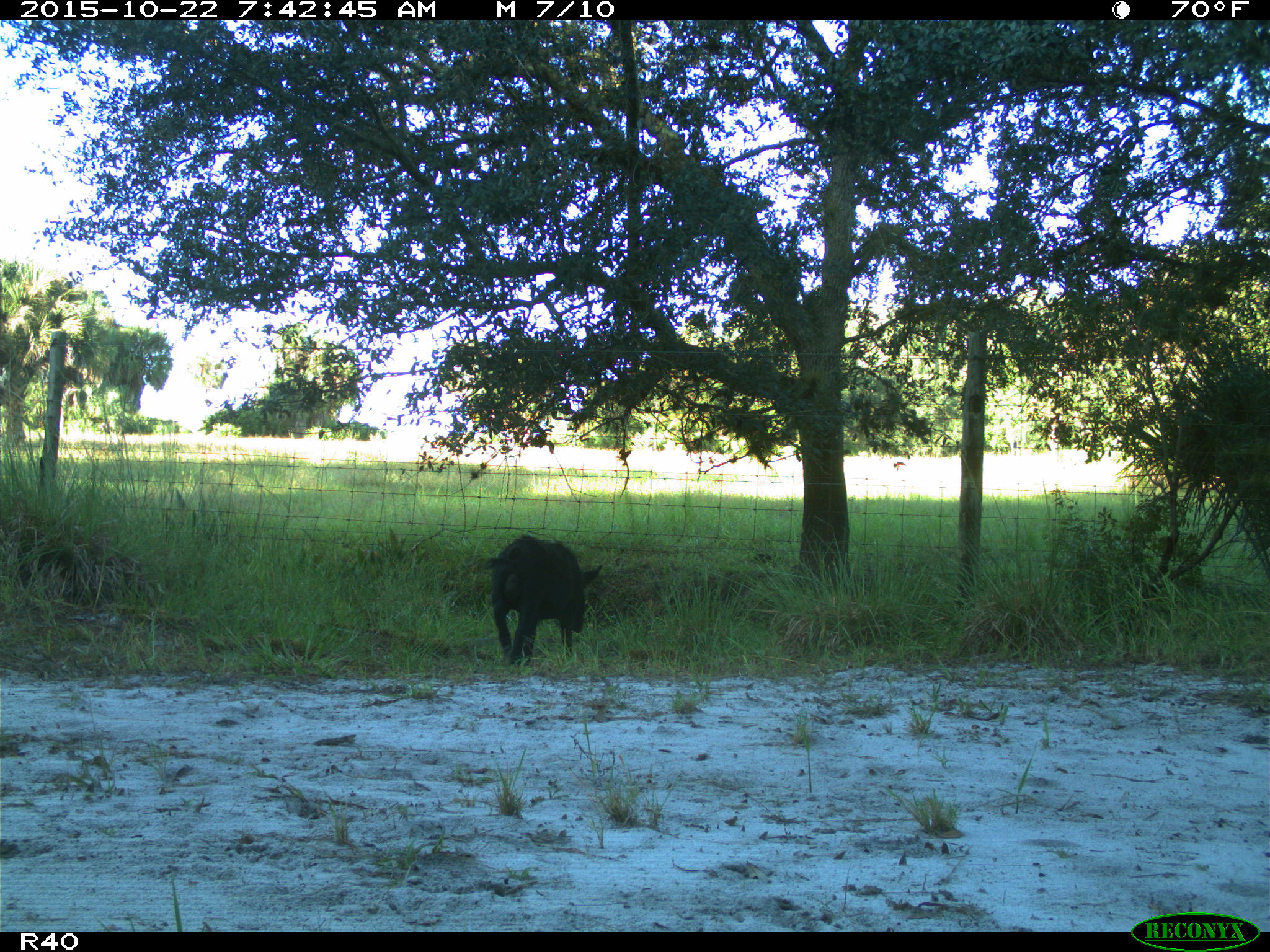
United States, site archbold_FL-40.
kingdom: Animalia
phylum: Chordata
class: Mammalia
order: Artiodactyla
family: Suidae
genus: Sus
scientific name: Sus scrofa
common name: wild boar